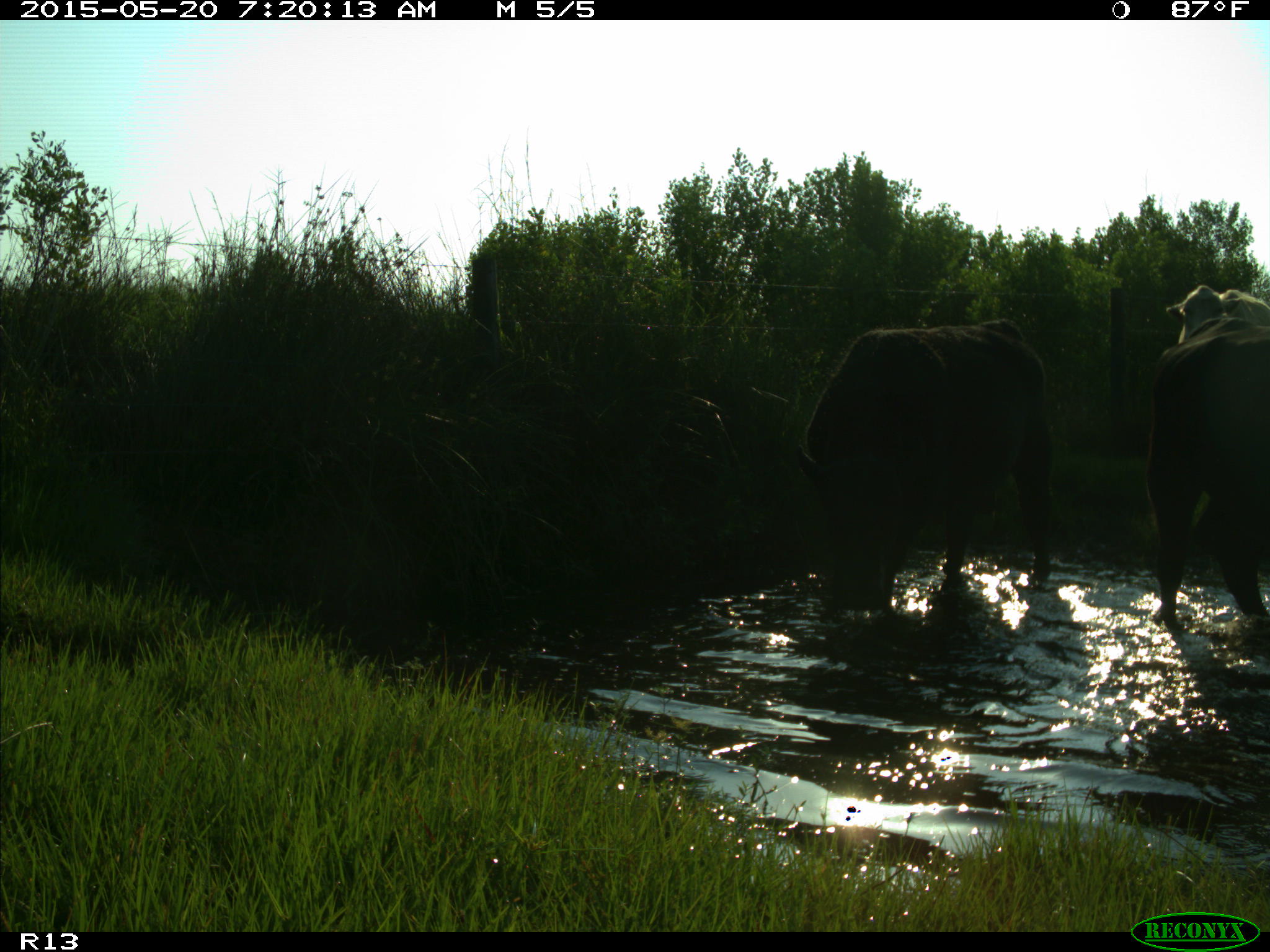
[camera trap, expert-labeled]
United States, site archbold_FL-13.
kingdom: Animalia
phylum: Chordata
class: Mammalia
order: Artiodactyla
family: Bovidae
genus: Bos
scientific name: Bos taurus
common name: domestic cow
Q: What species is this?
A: Bos taurus (domestic cow).